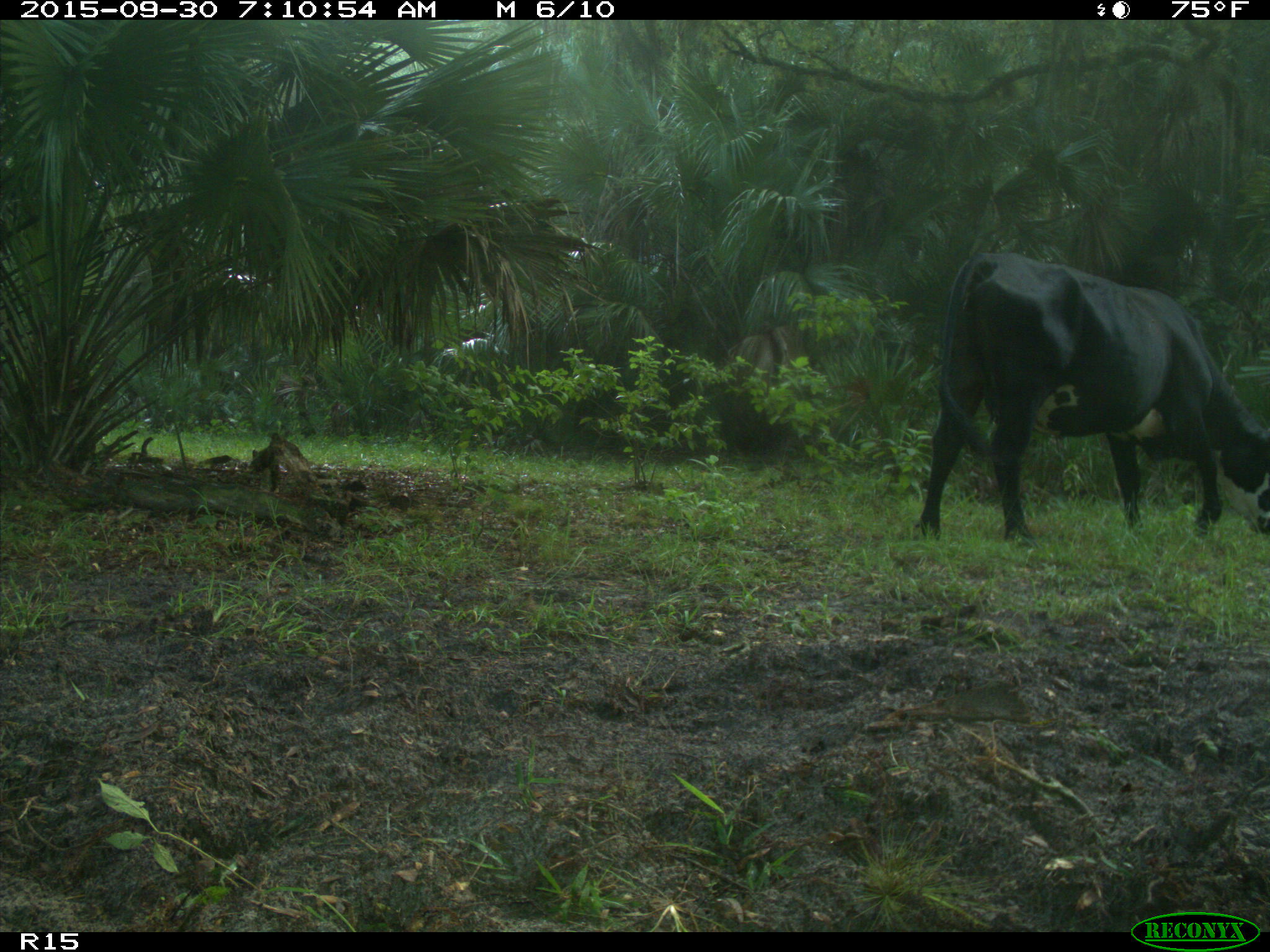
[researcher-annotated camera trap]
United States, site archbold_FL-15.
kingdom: Animalia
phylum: Chordata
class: Mammalia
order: Artiodactyla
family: Bovidae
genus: Bos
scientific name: Bos taurus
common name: domestic cow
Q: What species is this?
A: Bos taurus (domestic cow).